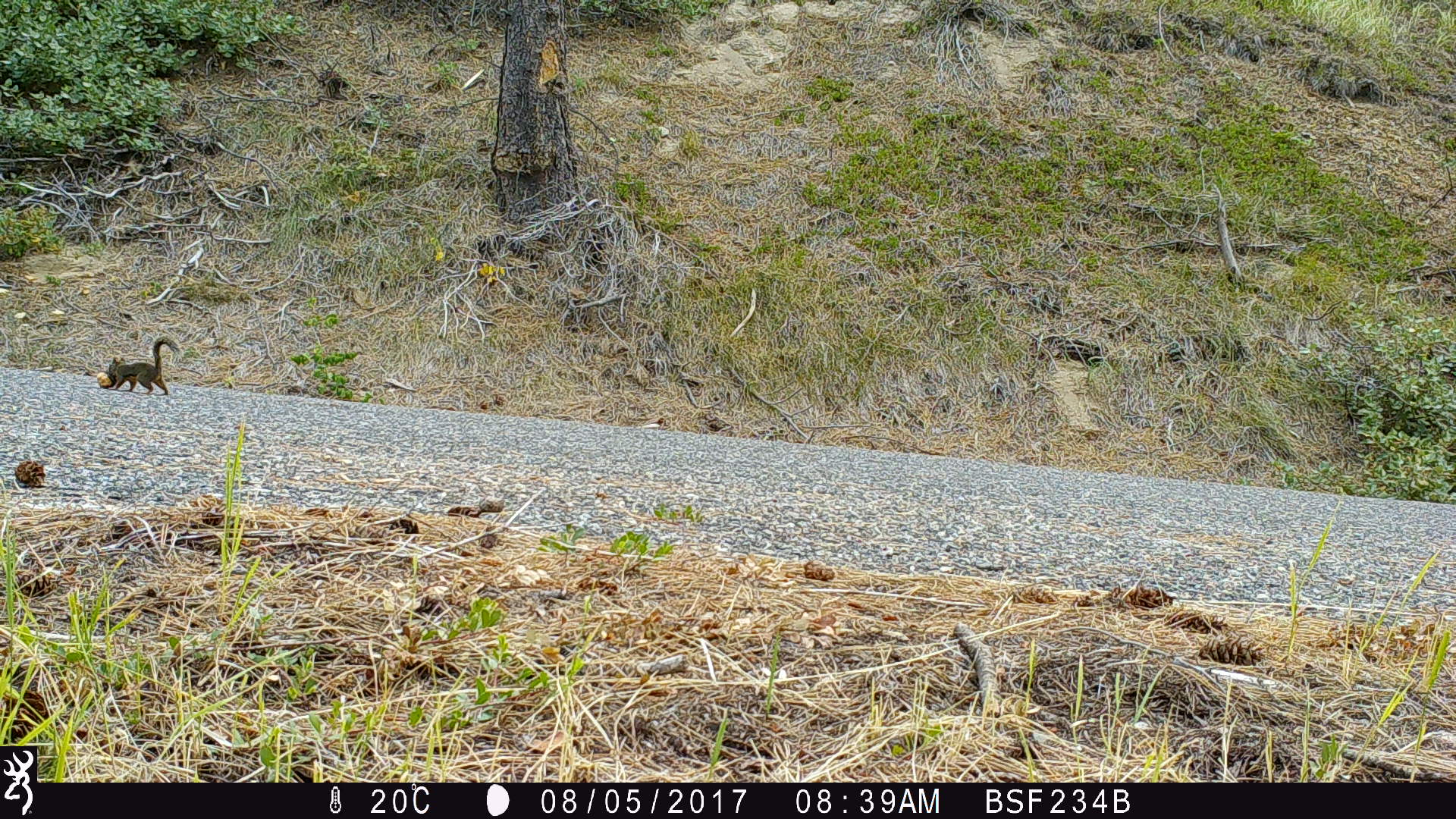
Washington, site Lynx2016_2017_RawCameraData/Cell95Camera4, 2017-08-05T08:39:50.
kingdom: Animalia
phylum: Chordata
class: Mammalia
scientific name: Mammalia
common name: small mammal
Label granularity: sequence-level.